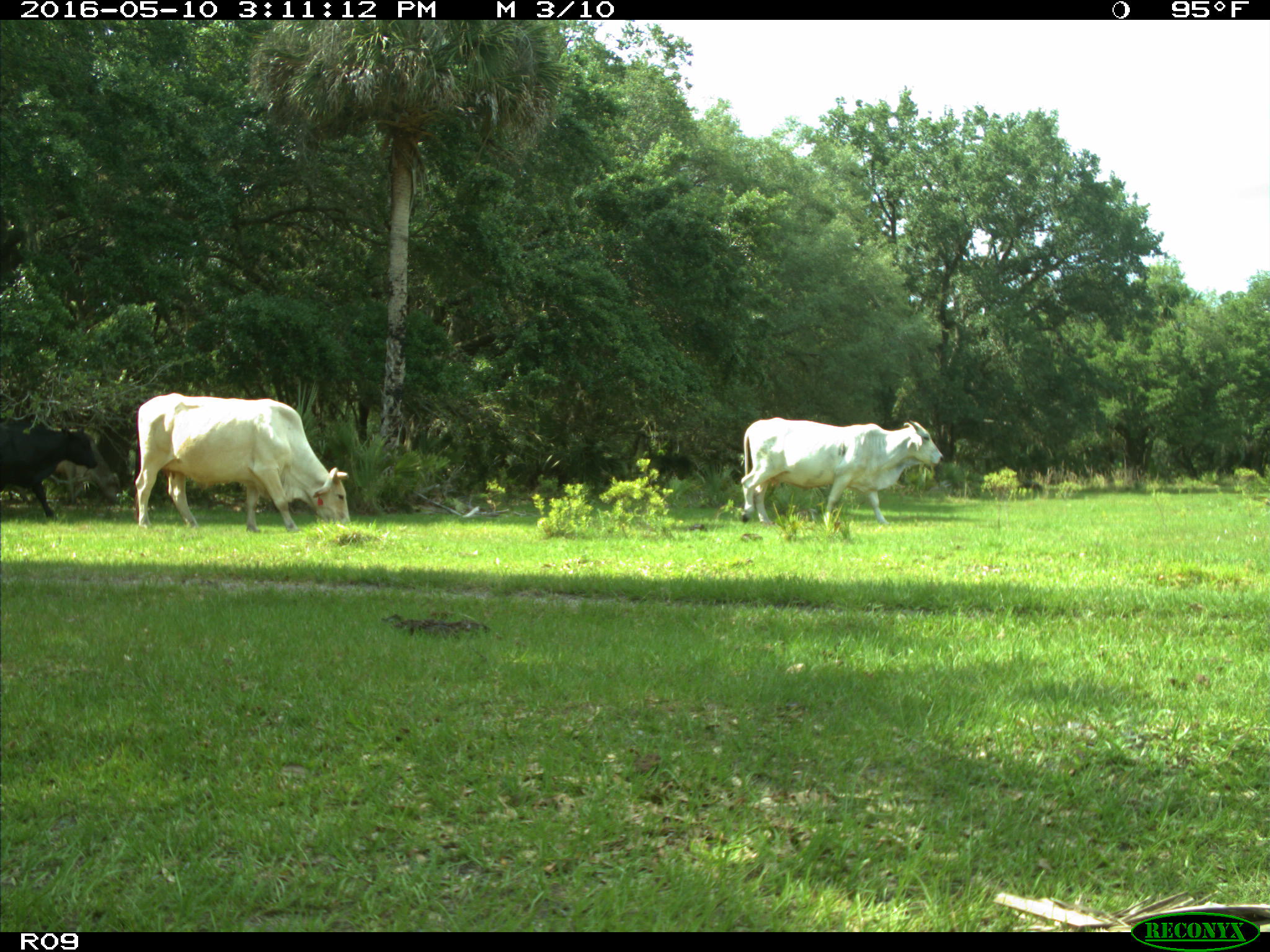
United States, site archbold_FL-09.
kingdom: Animalia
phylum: Chordata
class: Mammalia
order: Artiodactyla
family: Bovidae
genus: Bos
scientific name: Bos taurus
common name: domestic cow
Bos taurus (domestic cow).